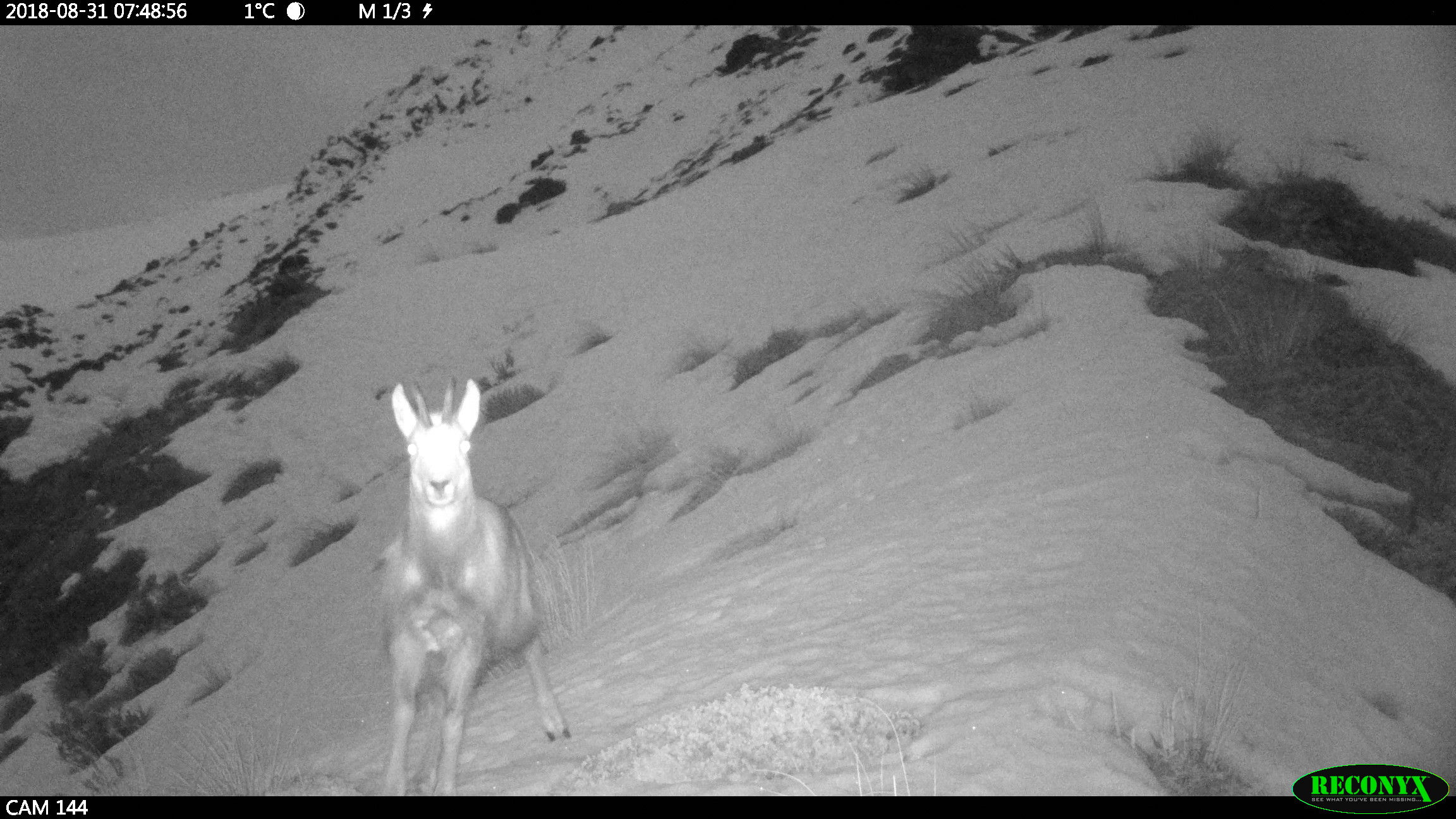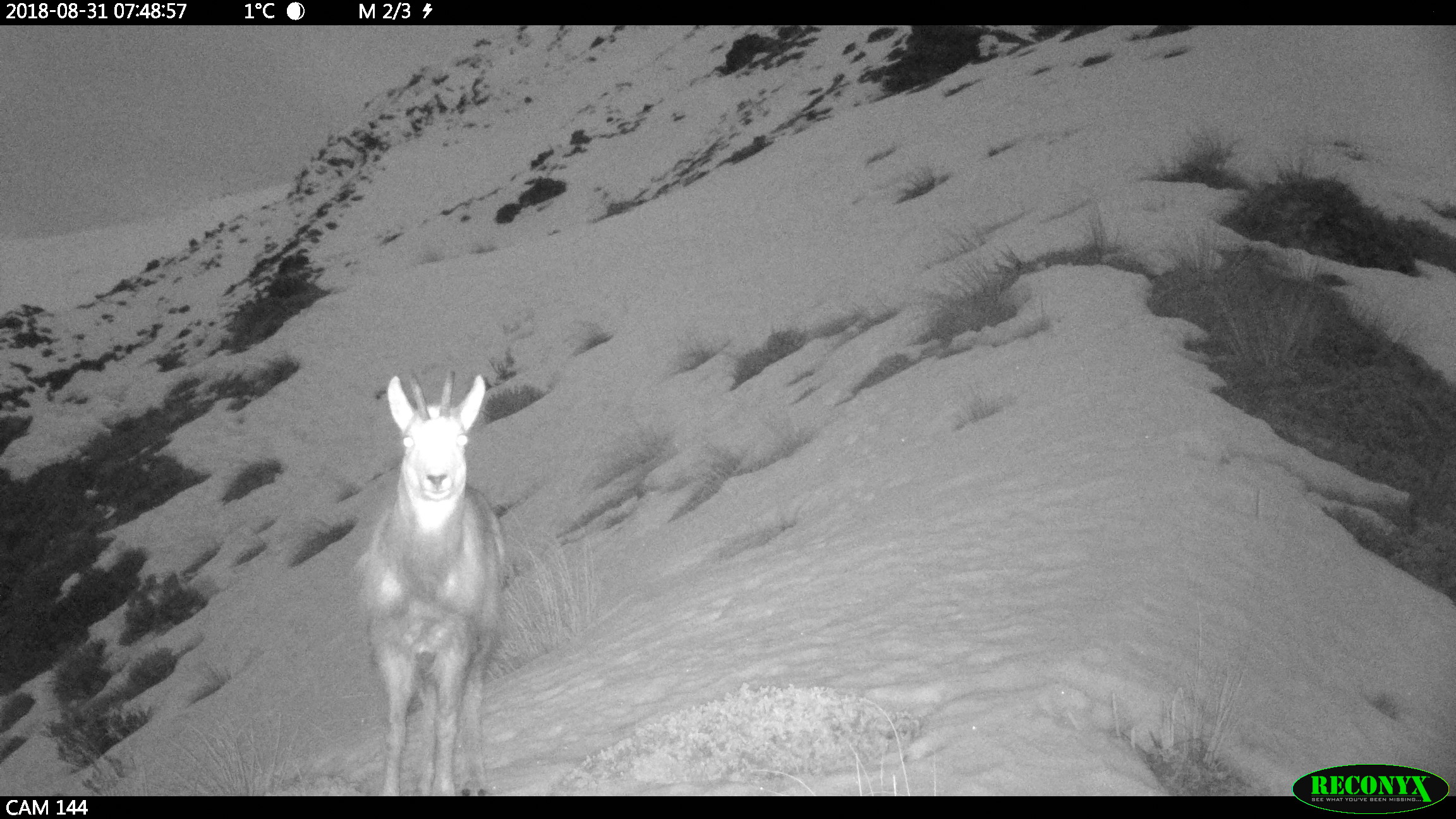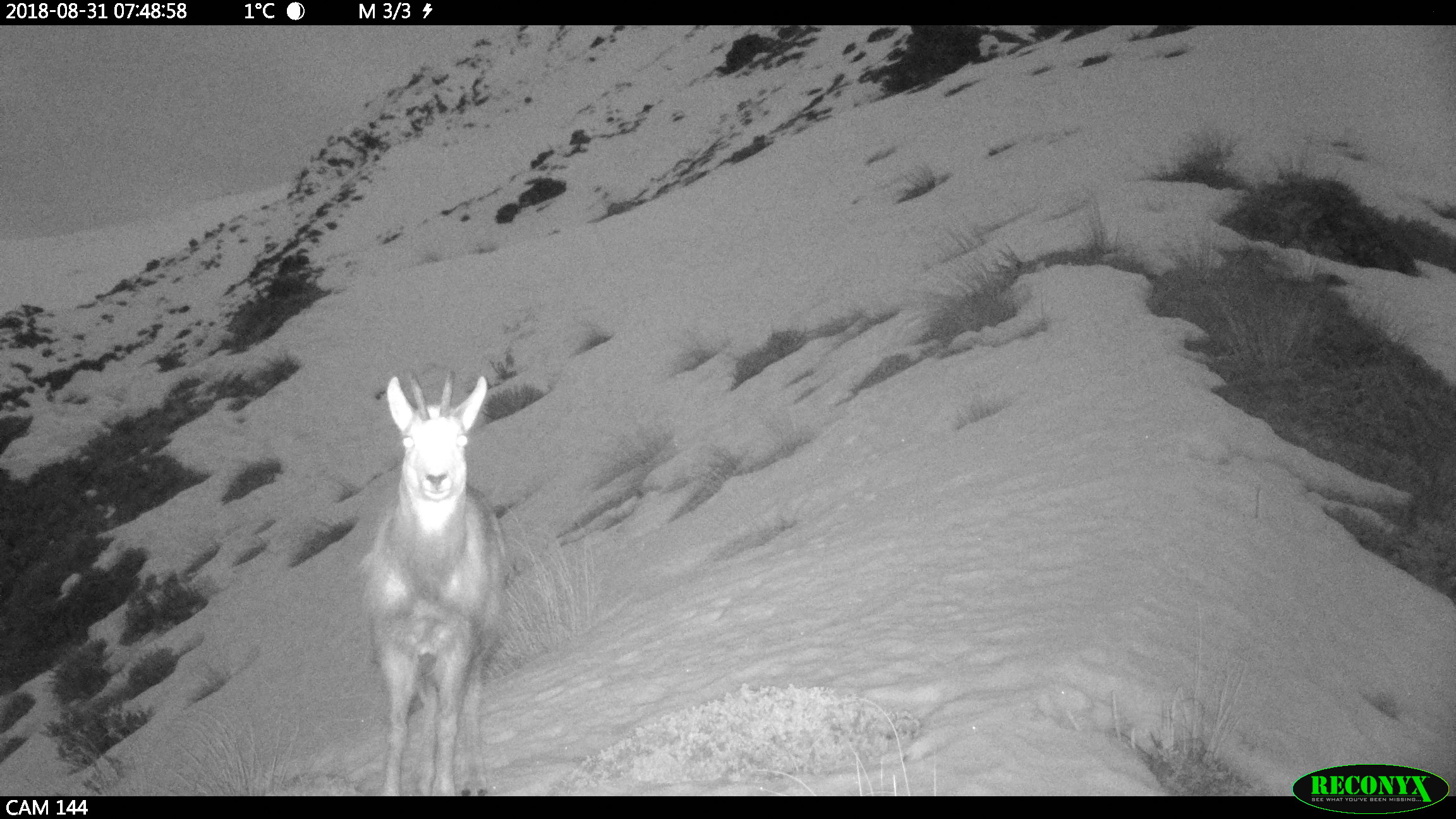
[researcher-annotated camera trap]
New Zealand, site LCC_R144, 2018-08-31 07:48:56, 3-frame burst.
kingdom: Animalia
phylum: Chordata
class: Mammalia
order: Artiodactyla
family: Bovidae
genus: Rupicapra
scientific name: Rupicapra rupicapra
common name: alpine chamois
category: chamois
Chamois (alpine chamois) (Rupicapra rupicapra).